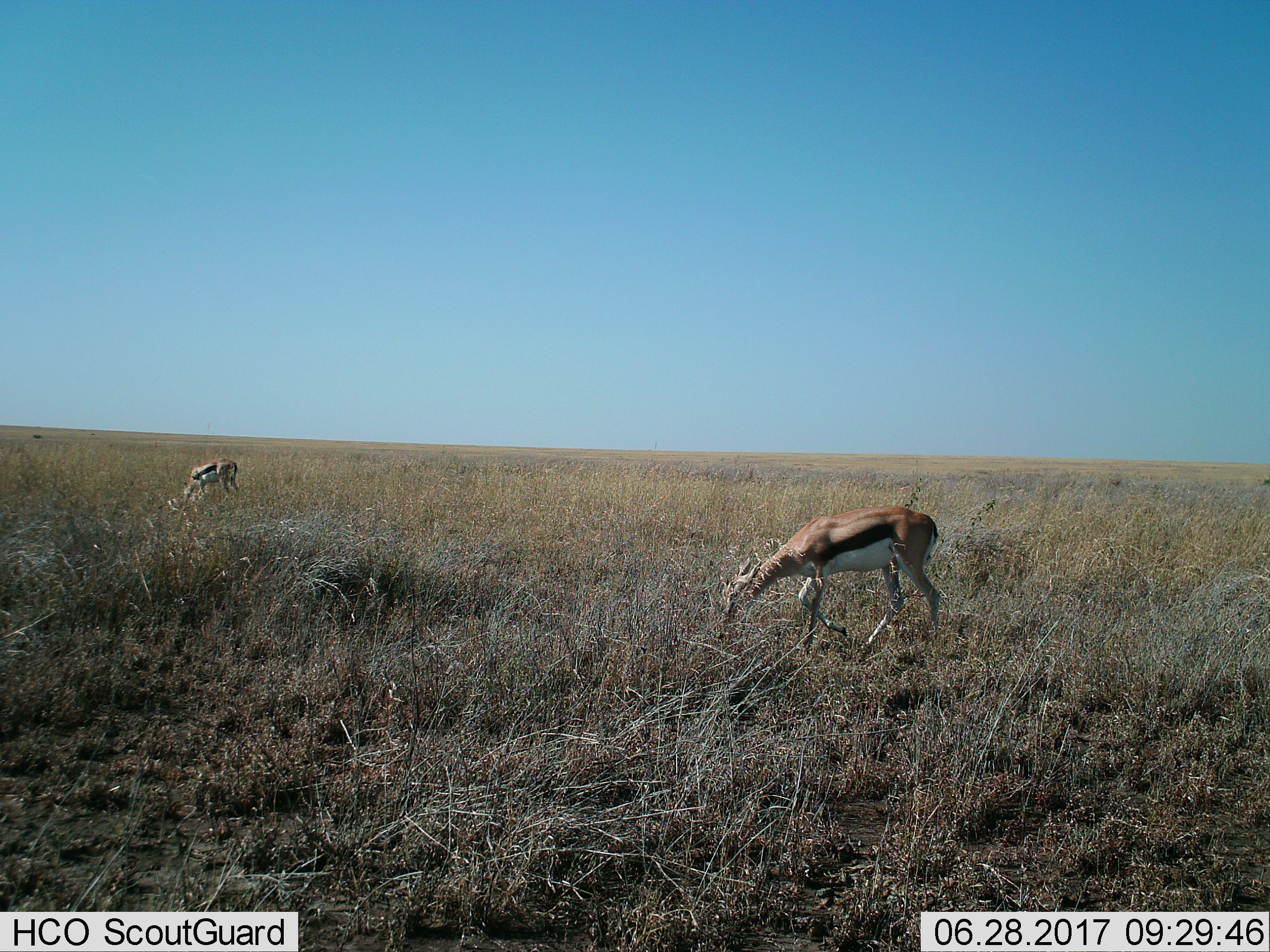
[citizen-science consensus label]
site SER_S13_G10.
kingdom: Animalia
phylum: Chordata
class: Mammalia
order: Artiodactyla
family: Bovidae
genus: Eudorcas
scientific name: Eudorcas thomsonii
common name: thomson's gazelle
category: gazellethomsons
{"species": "gazellethomsons (thomson's gazelle) (Eudorcas thomsonii)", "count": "2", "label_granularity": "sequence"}